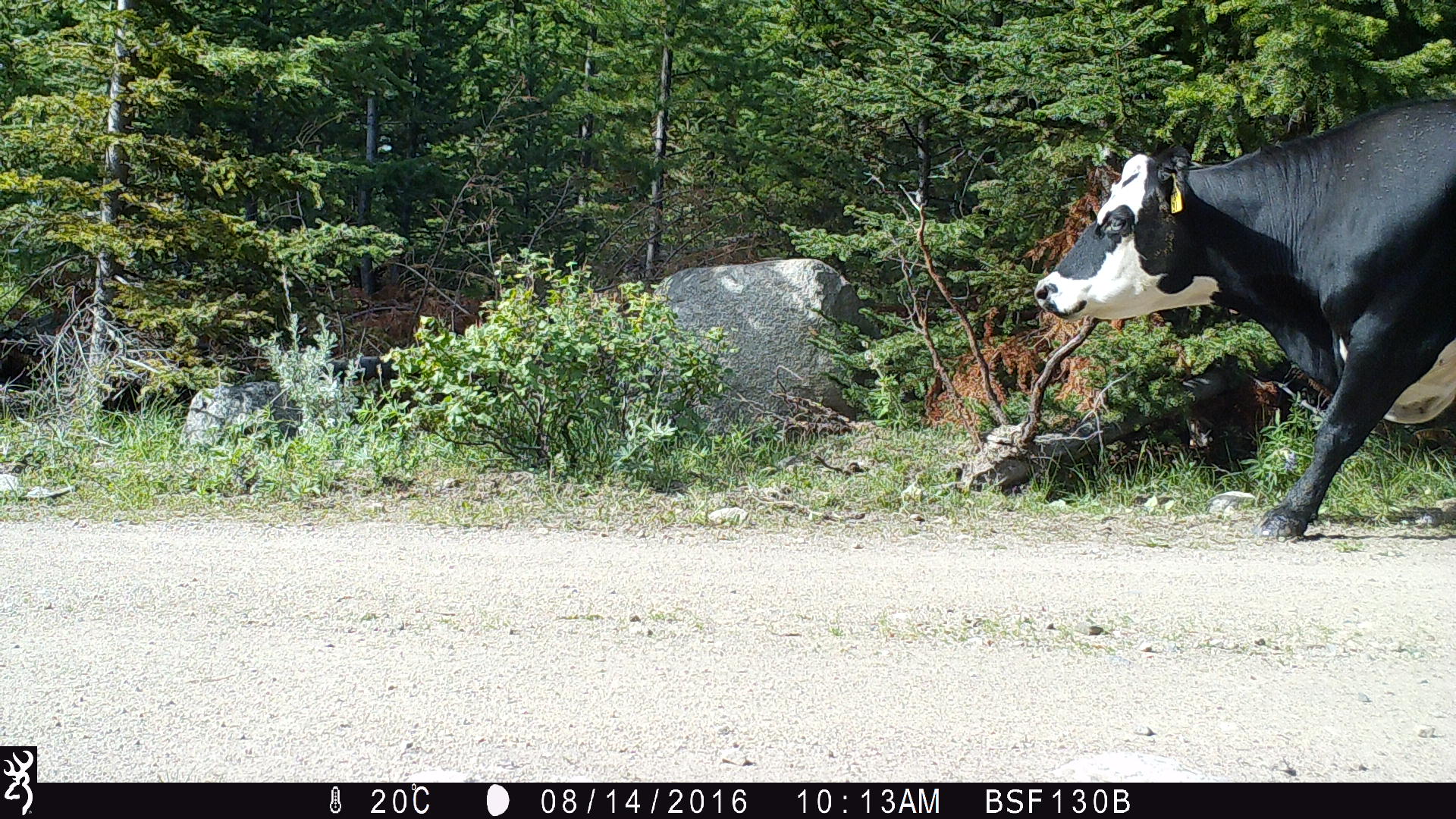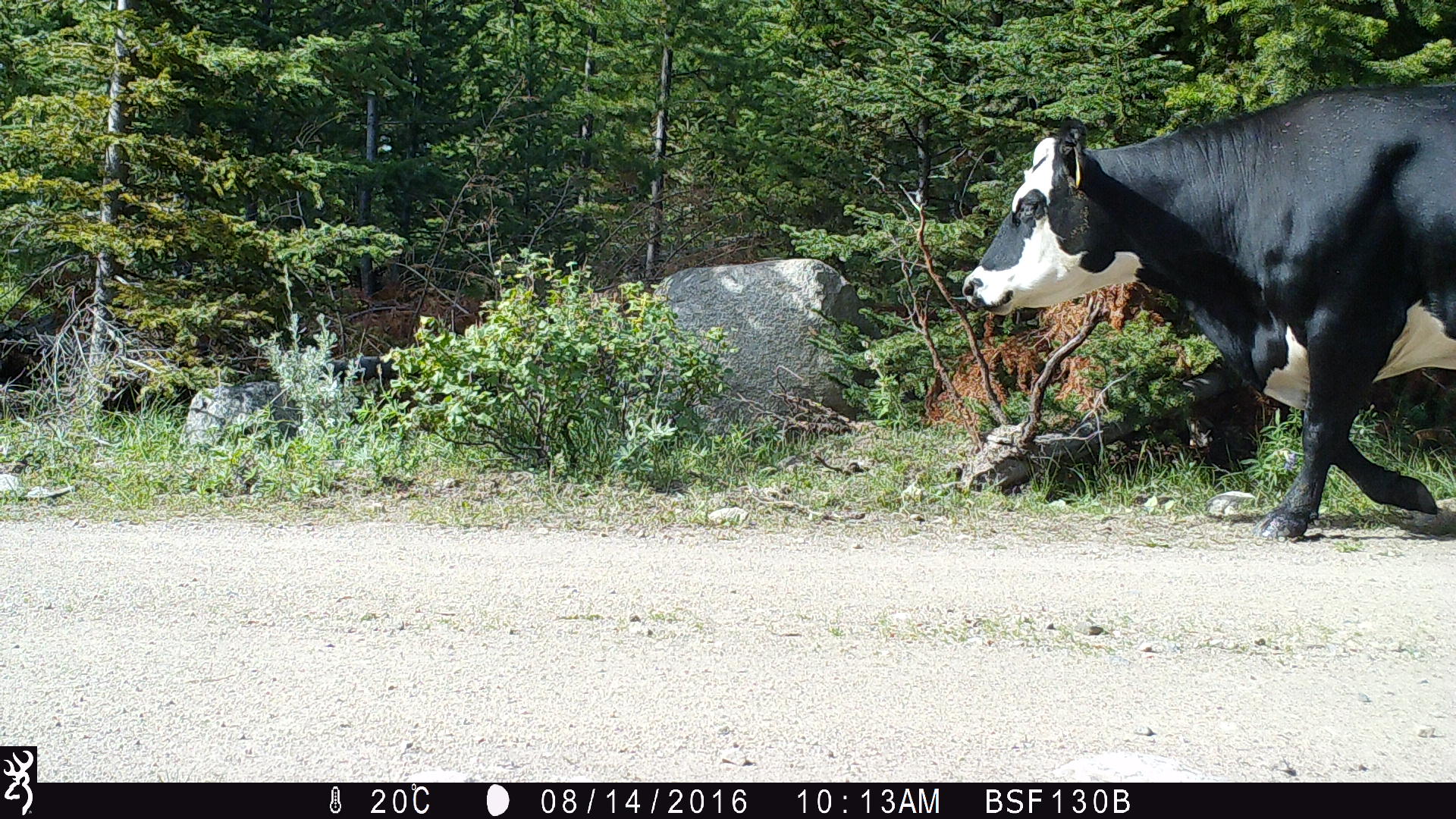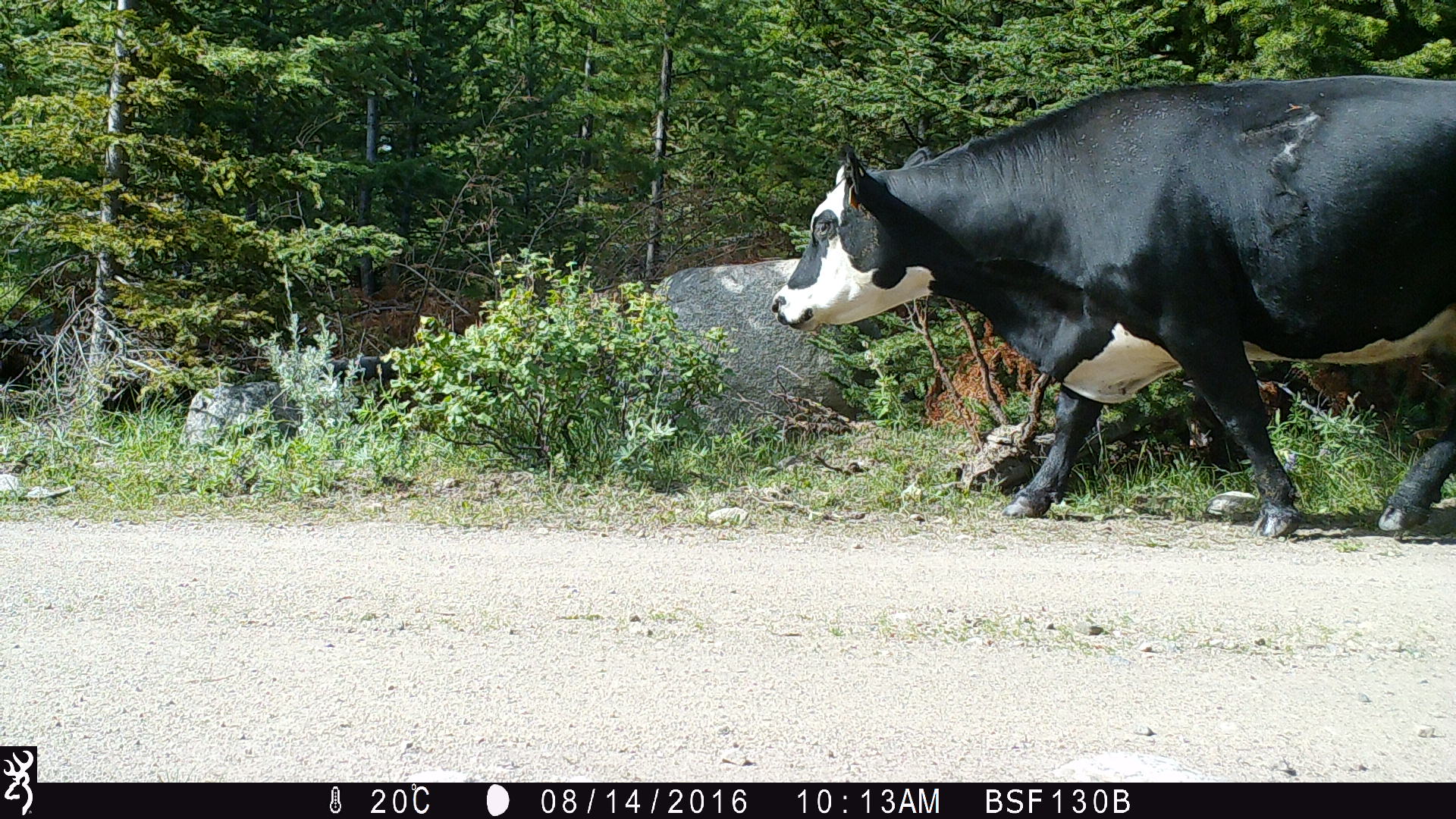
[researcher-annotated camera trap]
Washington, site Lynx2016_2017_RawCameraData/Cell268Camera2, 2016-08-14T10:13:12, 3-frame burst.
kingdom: Animalia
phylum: Chordata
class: Mammalia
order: Artiodactyla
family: Bovidae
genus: Bos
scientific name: Bos taurus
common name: domestic cattle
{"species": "domestic cattle (Bos taurus)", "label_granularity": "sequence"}